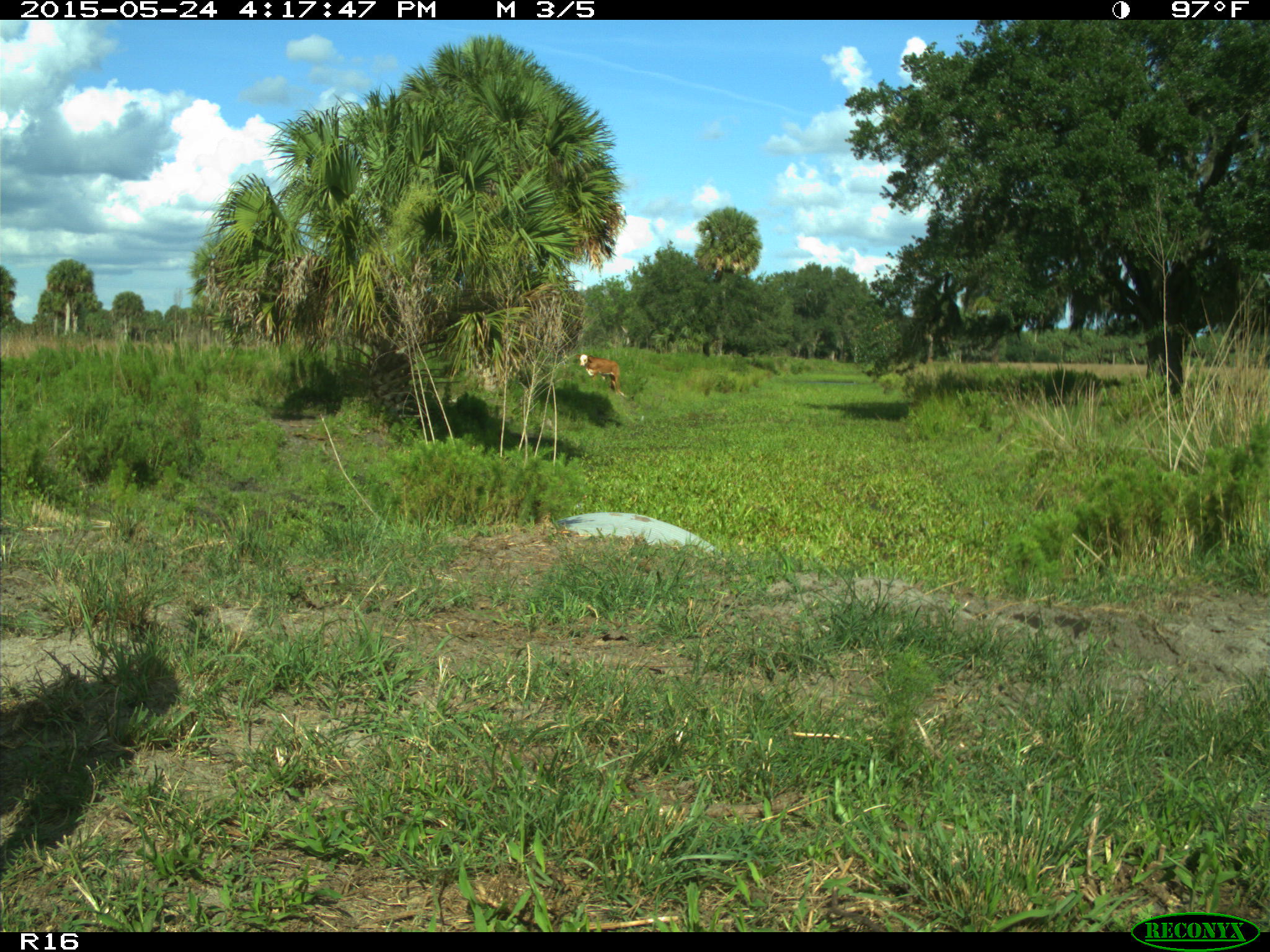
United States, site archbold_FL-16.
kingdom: Animalia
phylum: Chordata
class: Mammalia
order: Artiodactyla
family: Bovidae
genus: Bos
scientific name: Bos taurus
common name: domestic cow